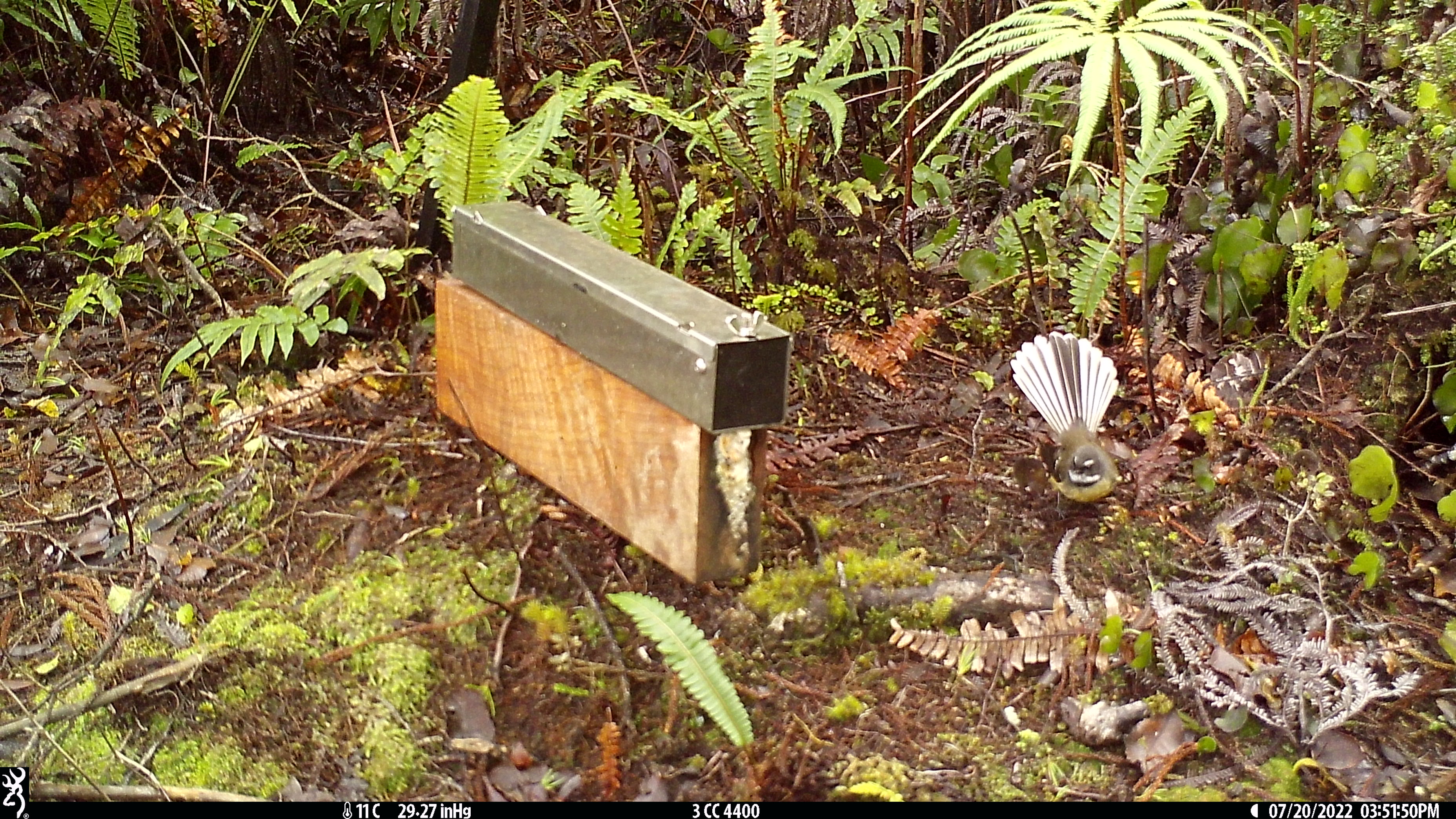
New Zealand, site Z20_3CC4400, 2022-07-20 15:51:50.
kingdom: Animalia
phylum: Chordata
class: Aves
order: Passeriformes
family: Rhipiduridae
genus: Rhipidura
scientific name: Rhipidura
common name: fantails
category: fantail